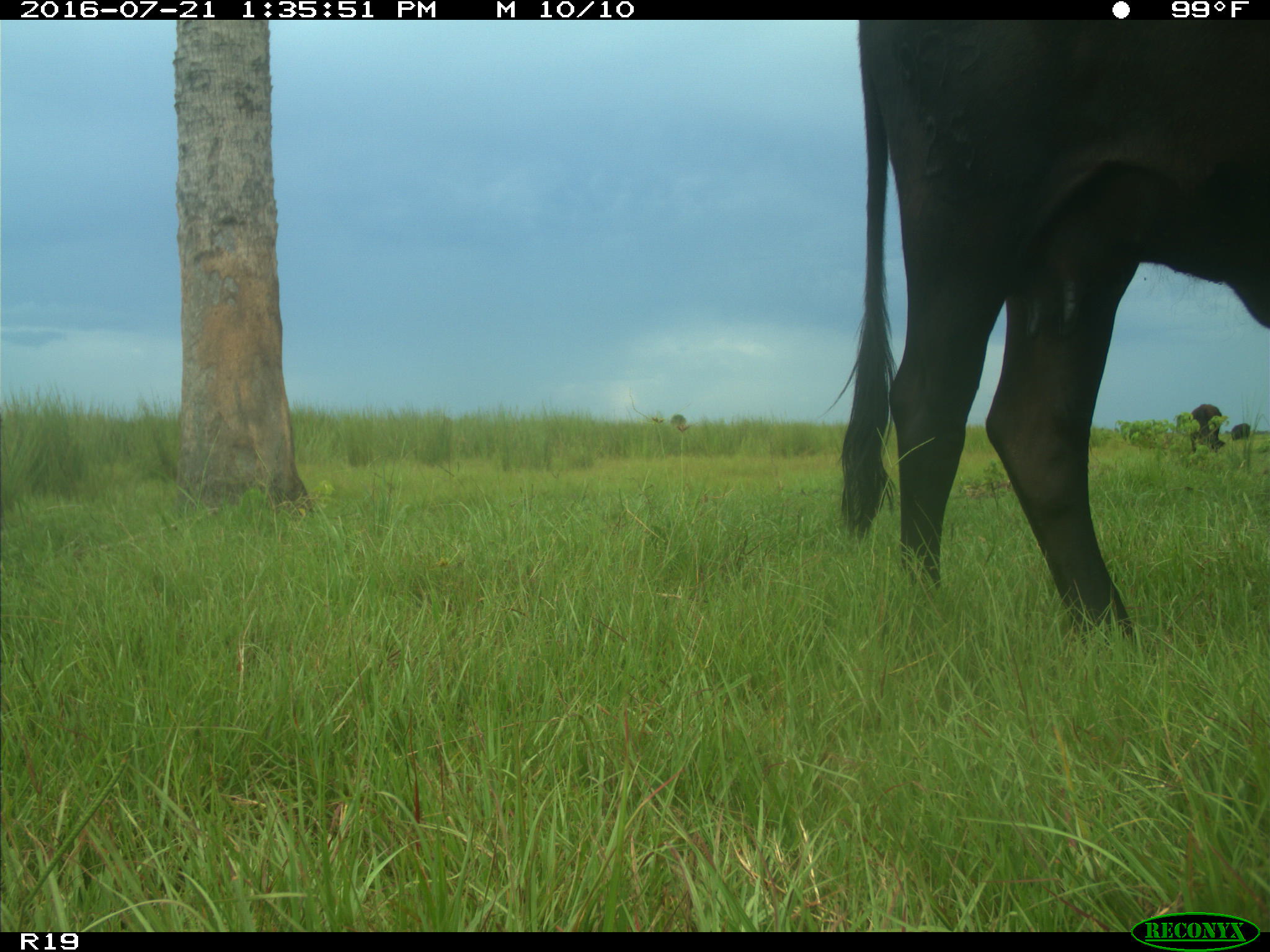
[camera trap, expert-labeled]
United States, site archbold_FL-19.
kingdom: Animalia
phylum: Chordata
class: Mammalia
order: Artiodactyla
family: Bovidae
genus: Bos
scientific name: Bos taurus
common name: domestic cow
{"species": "Bos taurus (domestic cow)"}